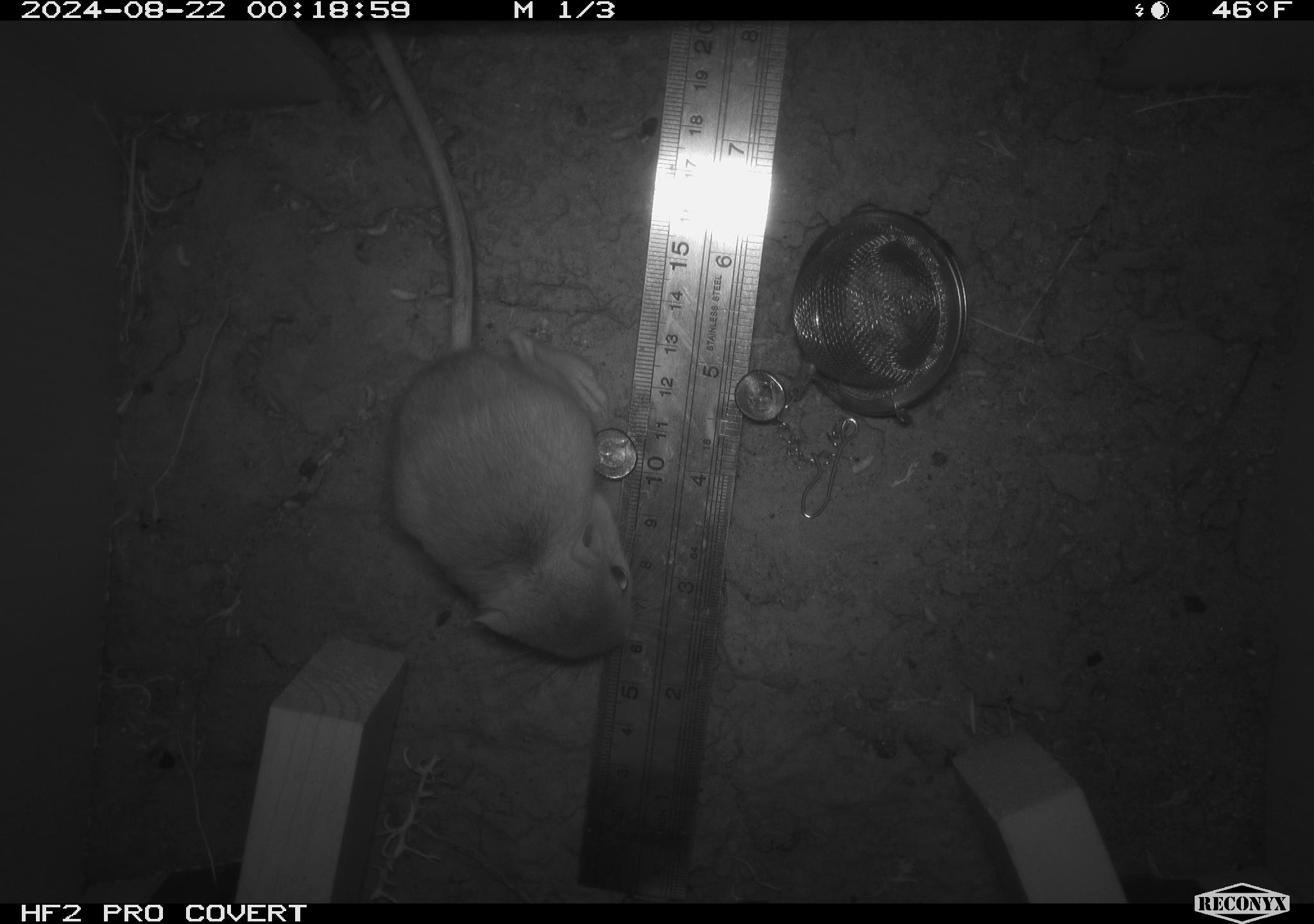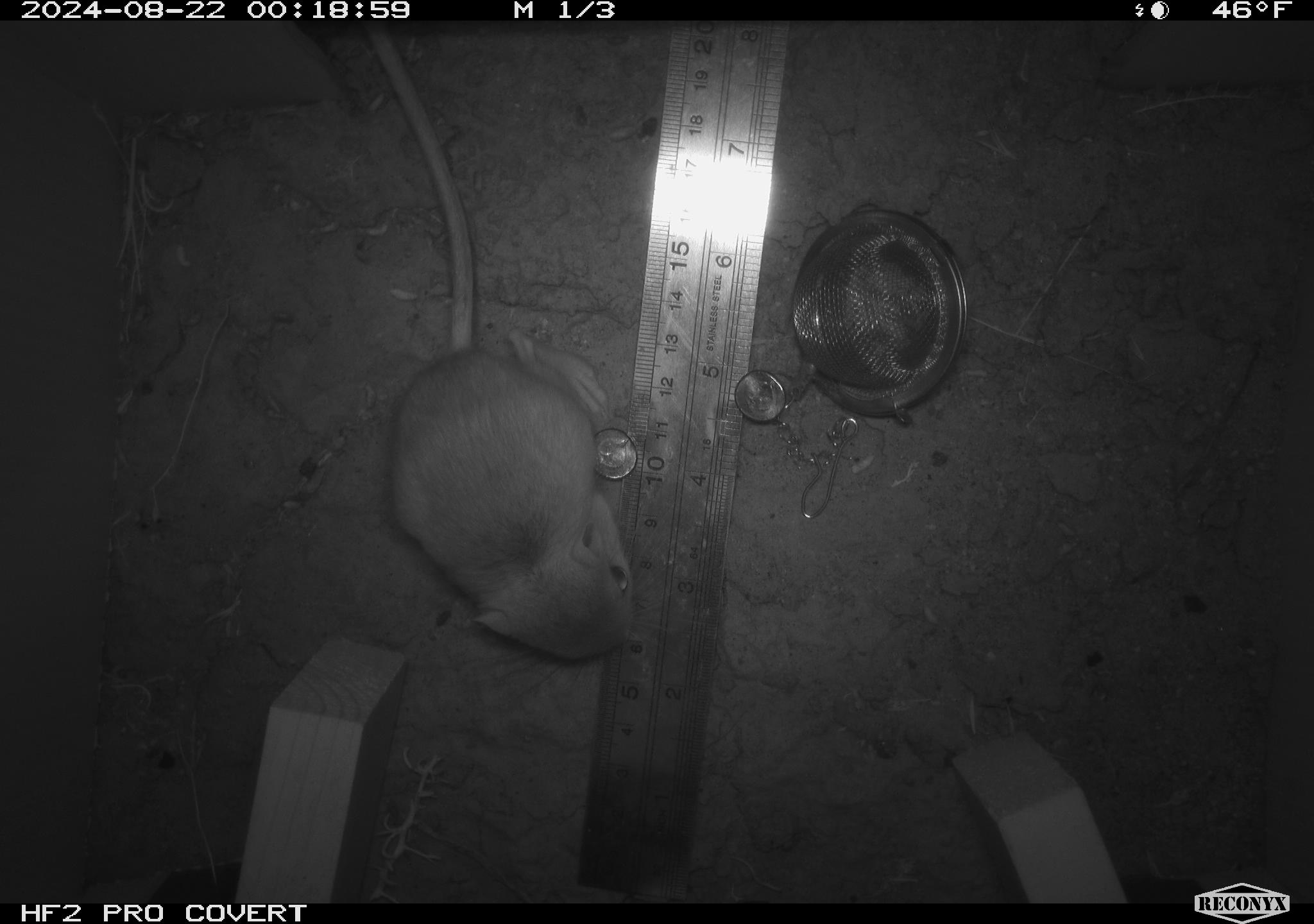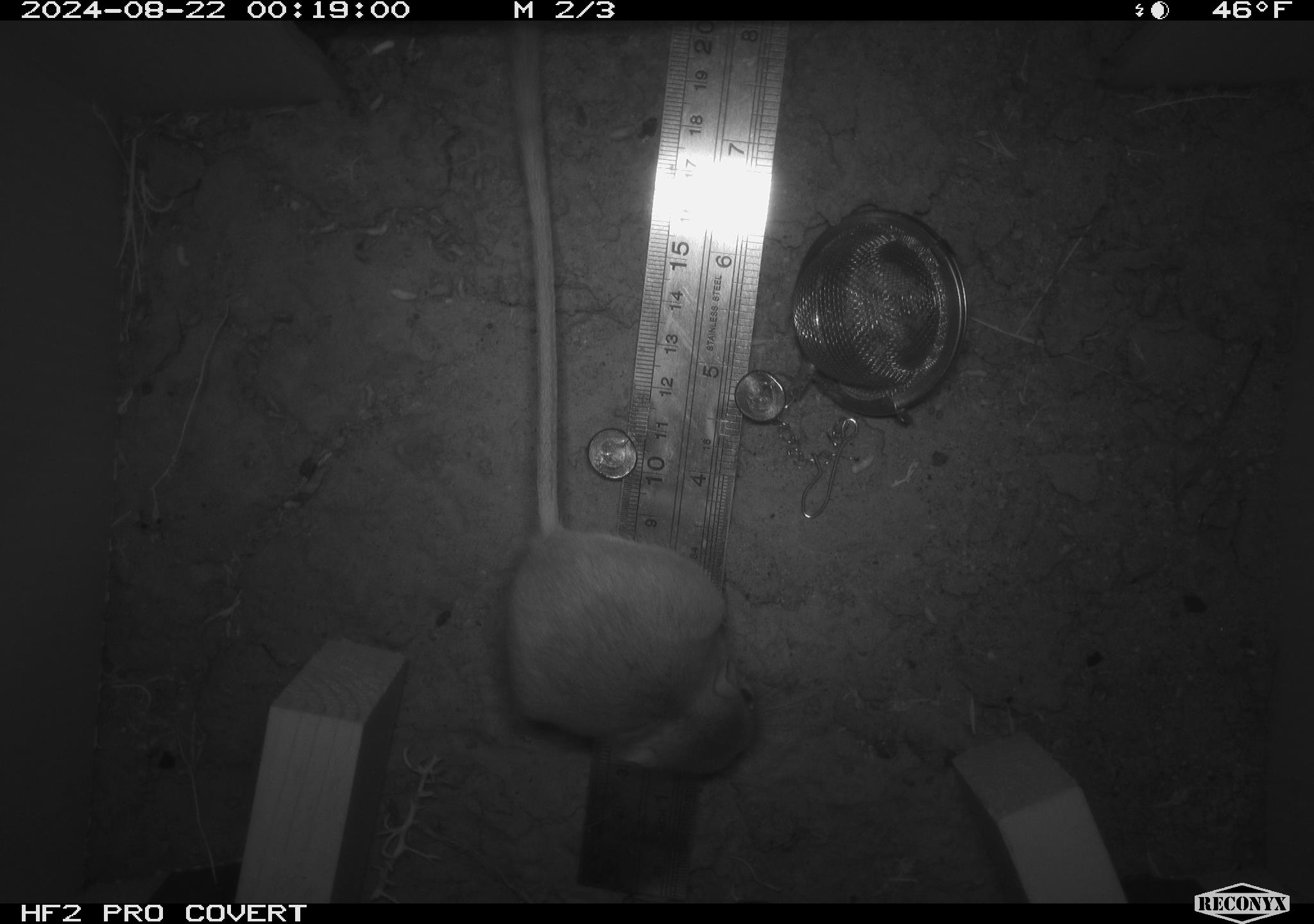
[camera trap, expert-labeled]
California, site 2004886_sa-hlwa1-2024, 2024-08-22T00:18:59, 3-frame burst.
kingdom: Animalia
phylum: Chordata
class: Mammalia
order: Rodentia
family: Heteromyidae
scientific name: Heteromyidae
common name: kangaroo rats and pocket mice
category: heteromyidae family